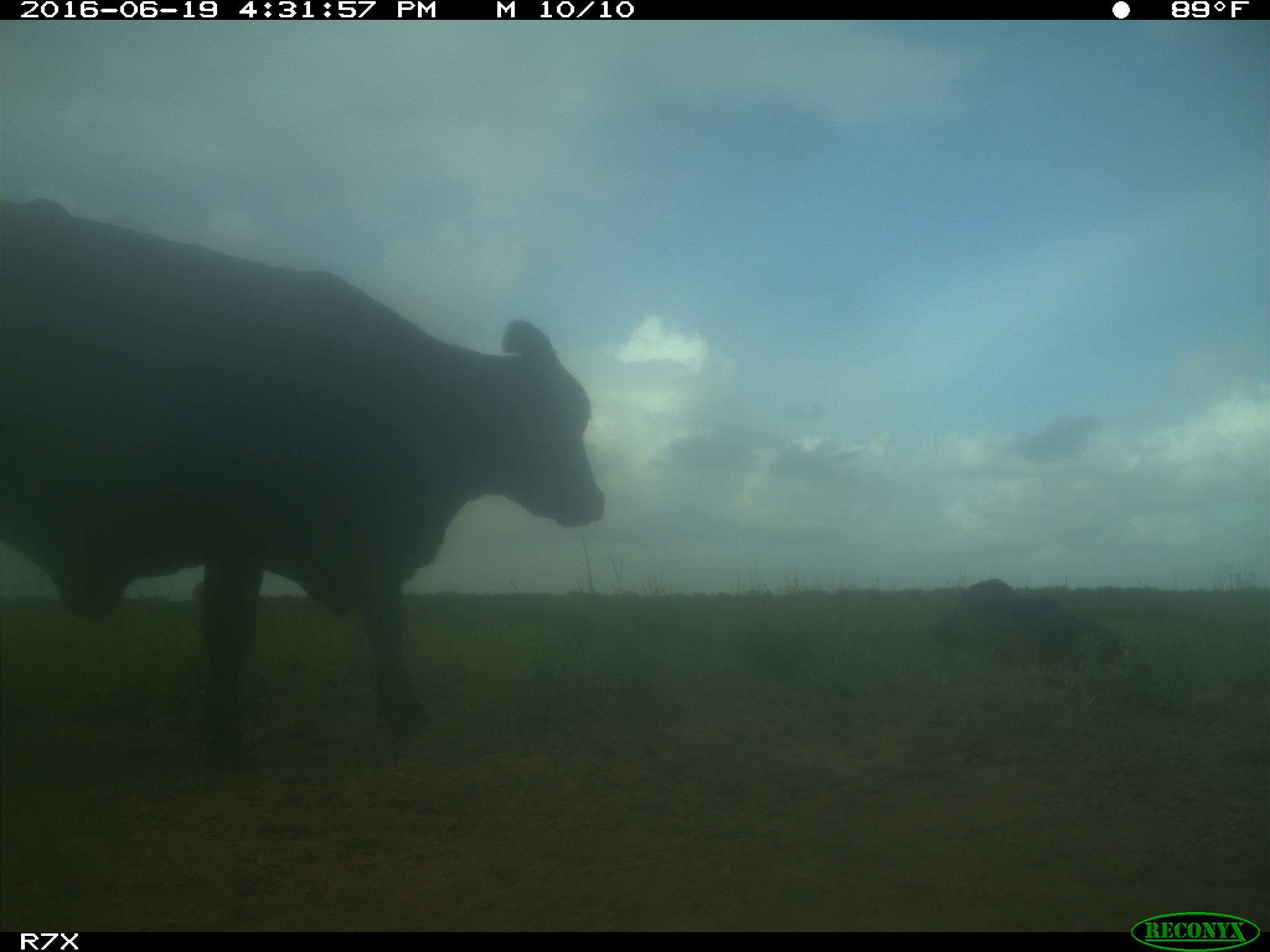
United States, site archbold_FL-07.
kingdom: Animalia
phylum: Chordata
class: Mammalia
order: Artiodactyla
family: Bovidae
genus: Bos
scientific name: Bos taurus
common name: domestic cow